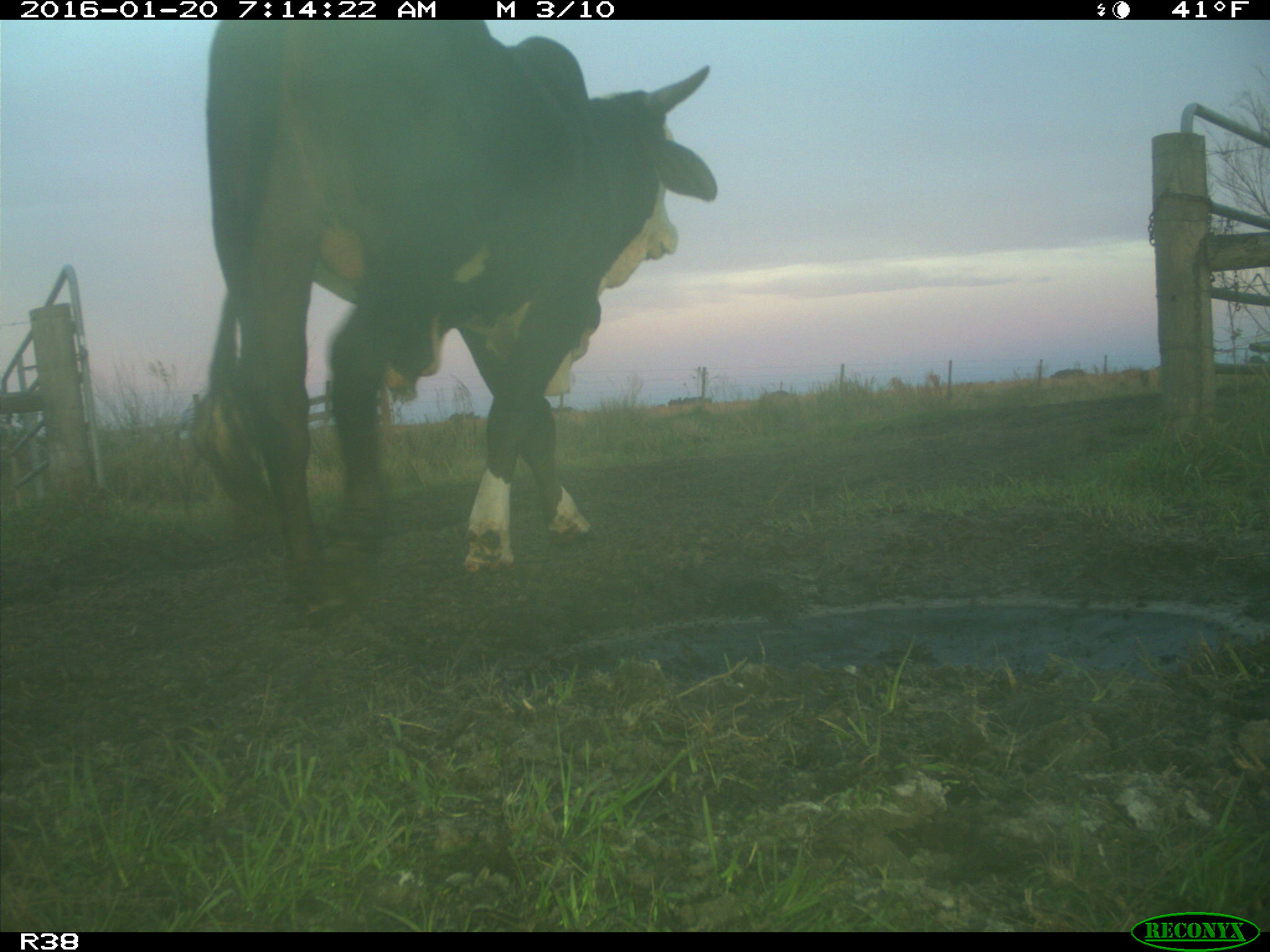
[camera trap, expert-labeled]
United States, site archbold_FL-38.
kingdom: Animalia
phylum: Chordata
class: Mammalia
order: Artiodactyla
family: Bovidae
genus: Bos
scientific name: Bos taurus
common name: domestic cow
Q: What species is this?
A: Bos taurus (domestic cow).